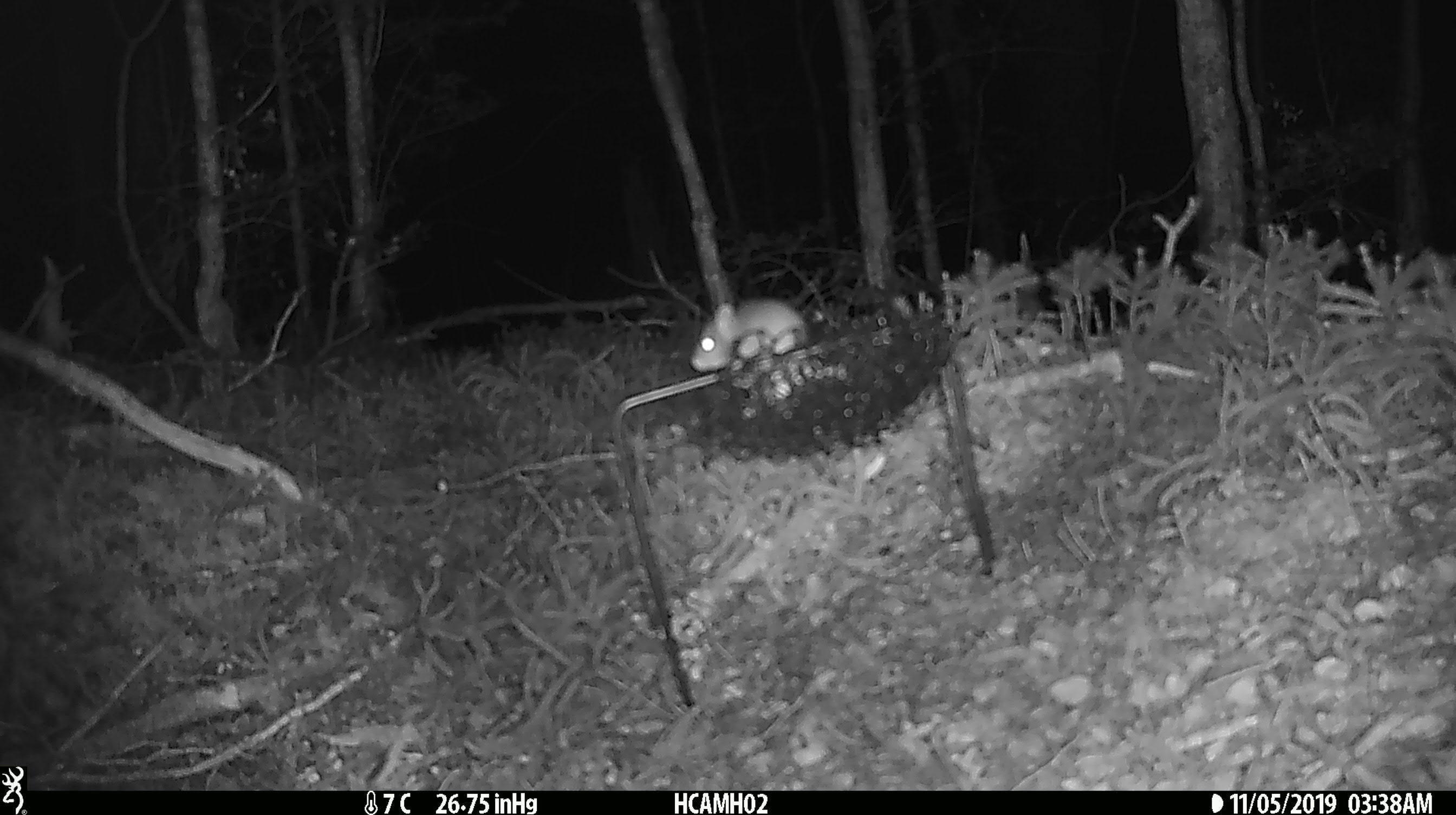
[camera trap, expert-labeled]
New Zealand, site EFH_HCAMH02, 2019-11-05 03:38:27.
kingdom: Animalia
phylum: Chordata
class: Mammalia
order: Rodentia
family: Muridae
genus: Mus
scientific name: Mus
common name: mouse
Mouse (Mus).